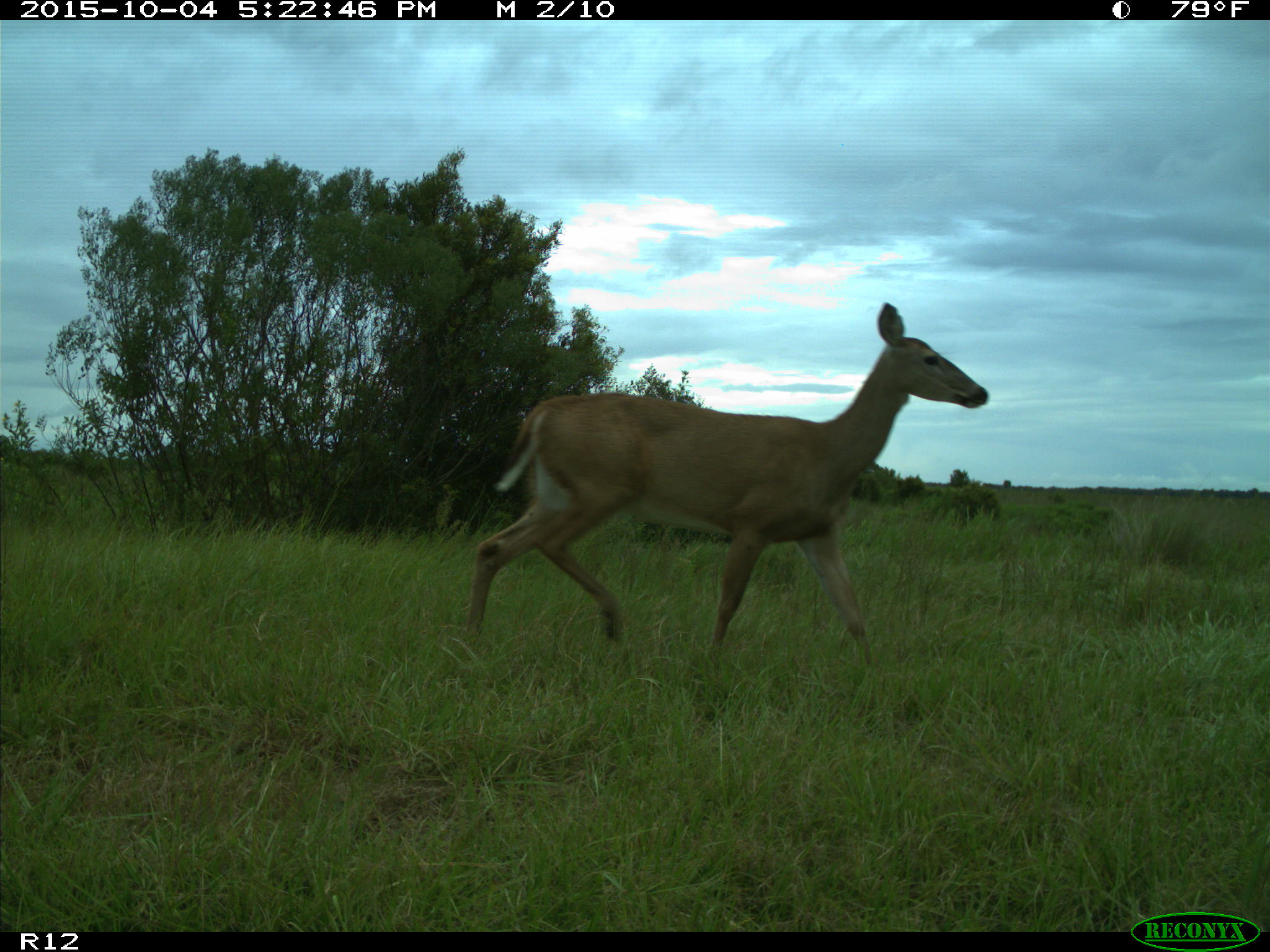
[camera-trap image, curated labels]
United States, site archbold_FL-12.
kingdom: Animalia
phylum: Chordata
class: Mammalia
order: Artiodactyla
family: Cervidae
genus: Odocoileus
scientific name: Odocoileus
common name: deer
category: unidentified deer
Unidentified deer (deer) (Odocoileus).